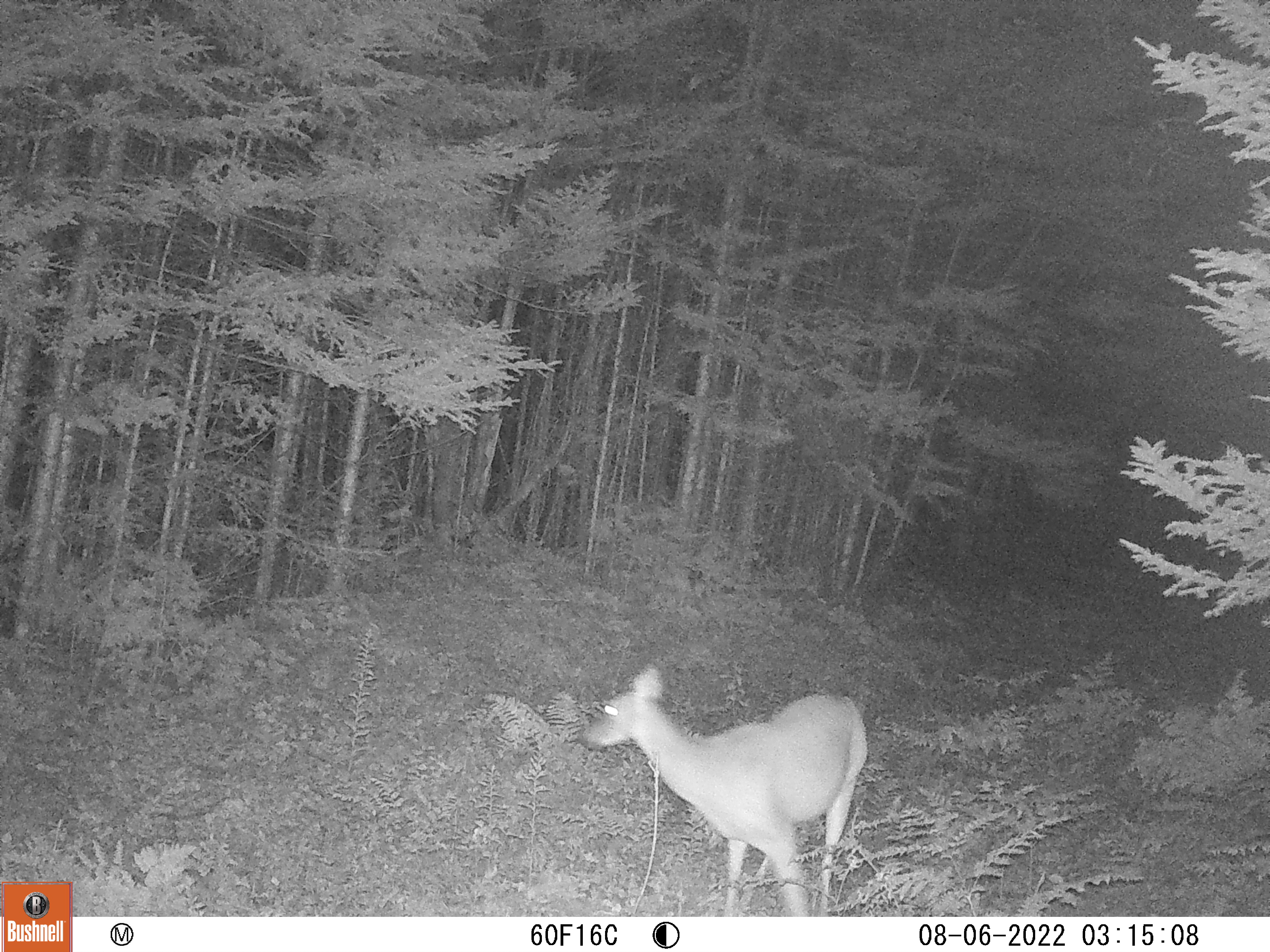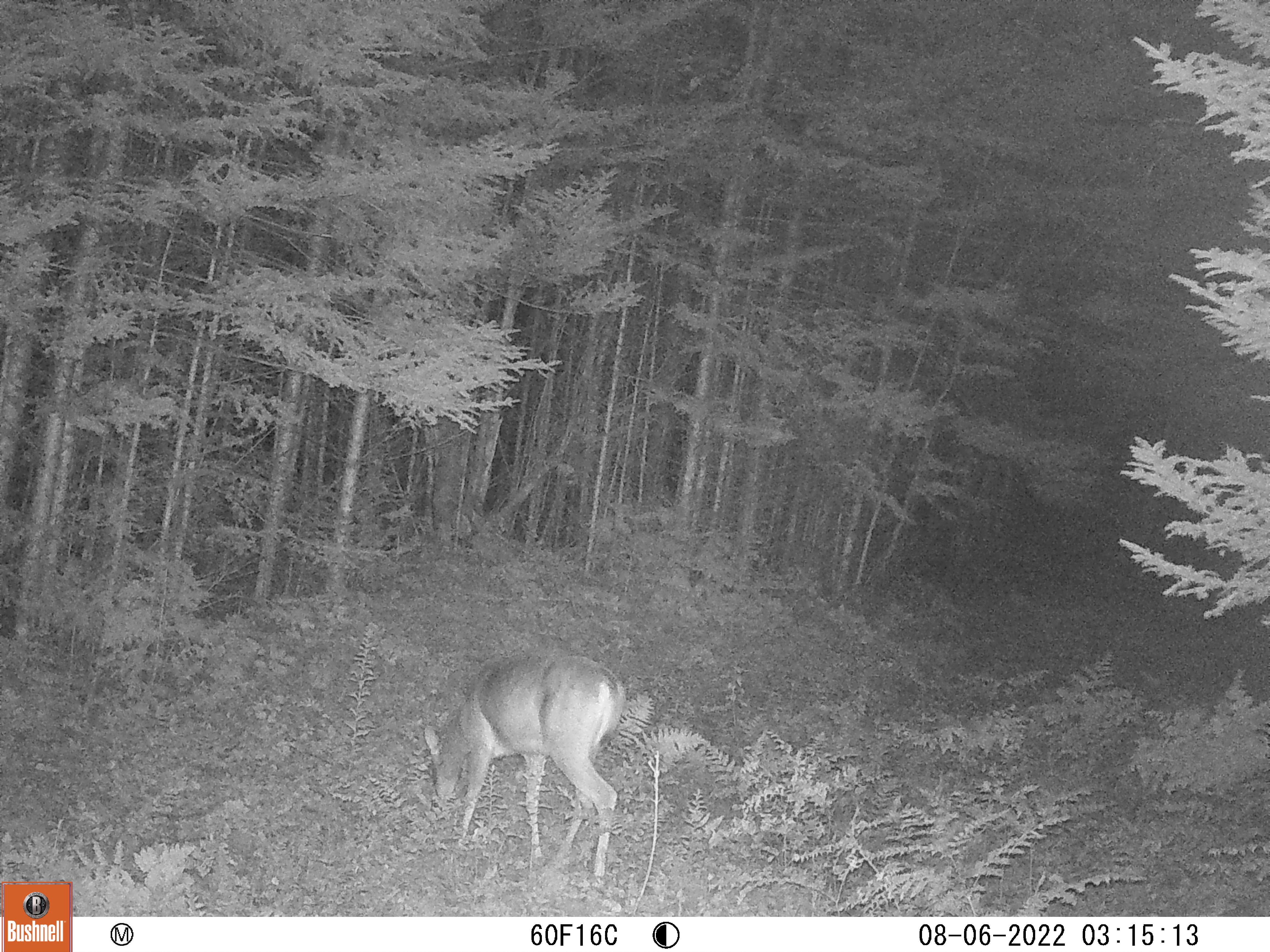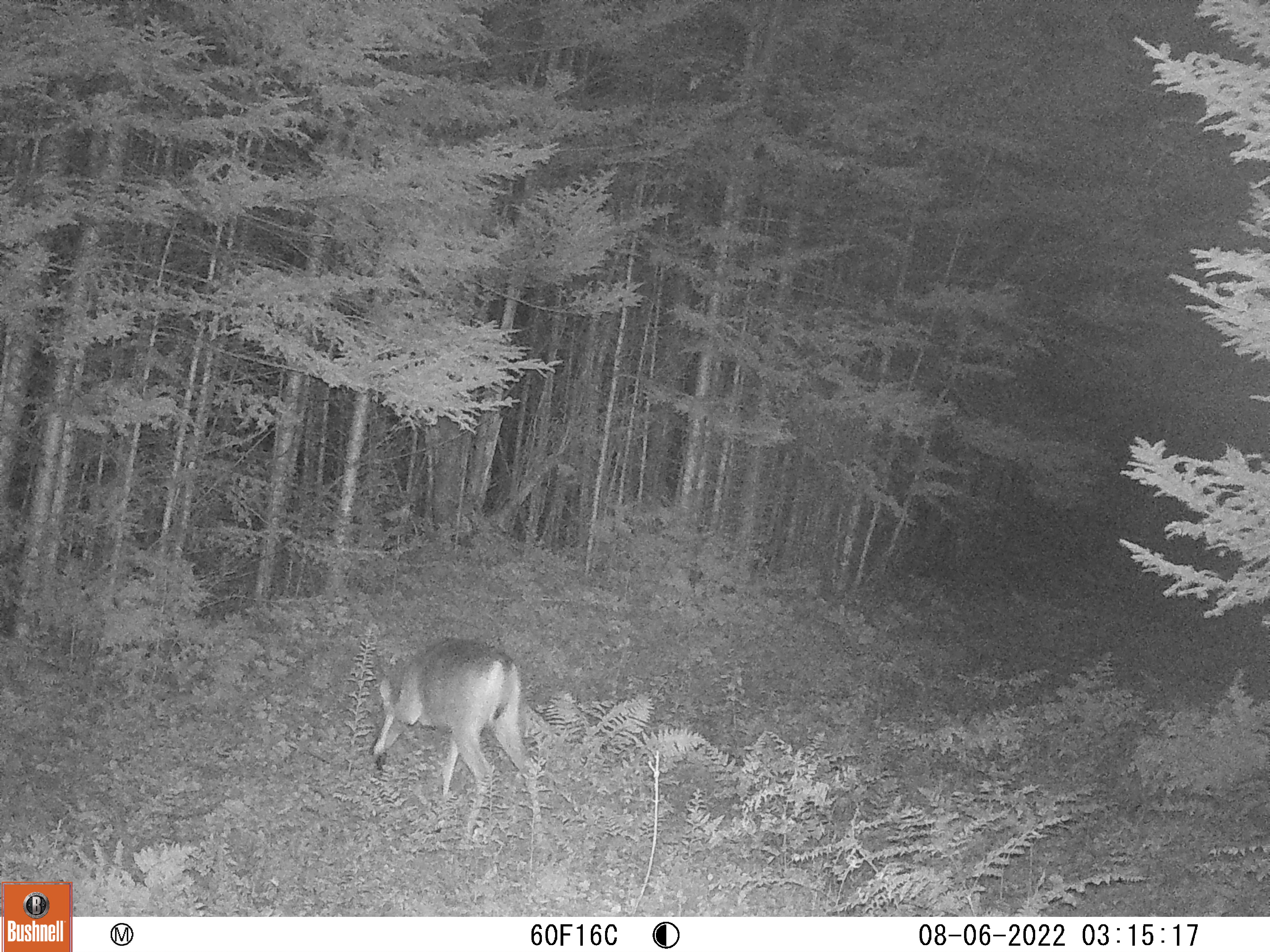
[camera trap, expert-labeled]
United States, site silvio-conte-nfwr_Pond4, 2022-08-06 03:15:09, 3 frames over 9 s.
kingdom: Animalia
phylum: Chordata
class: Mammalia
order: Artiodactyla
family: Cervidae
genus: Odocoileus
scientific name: Odocoileus virginianus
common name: white-tailed deer